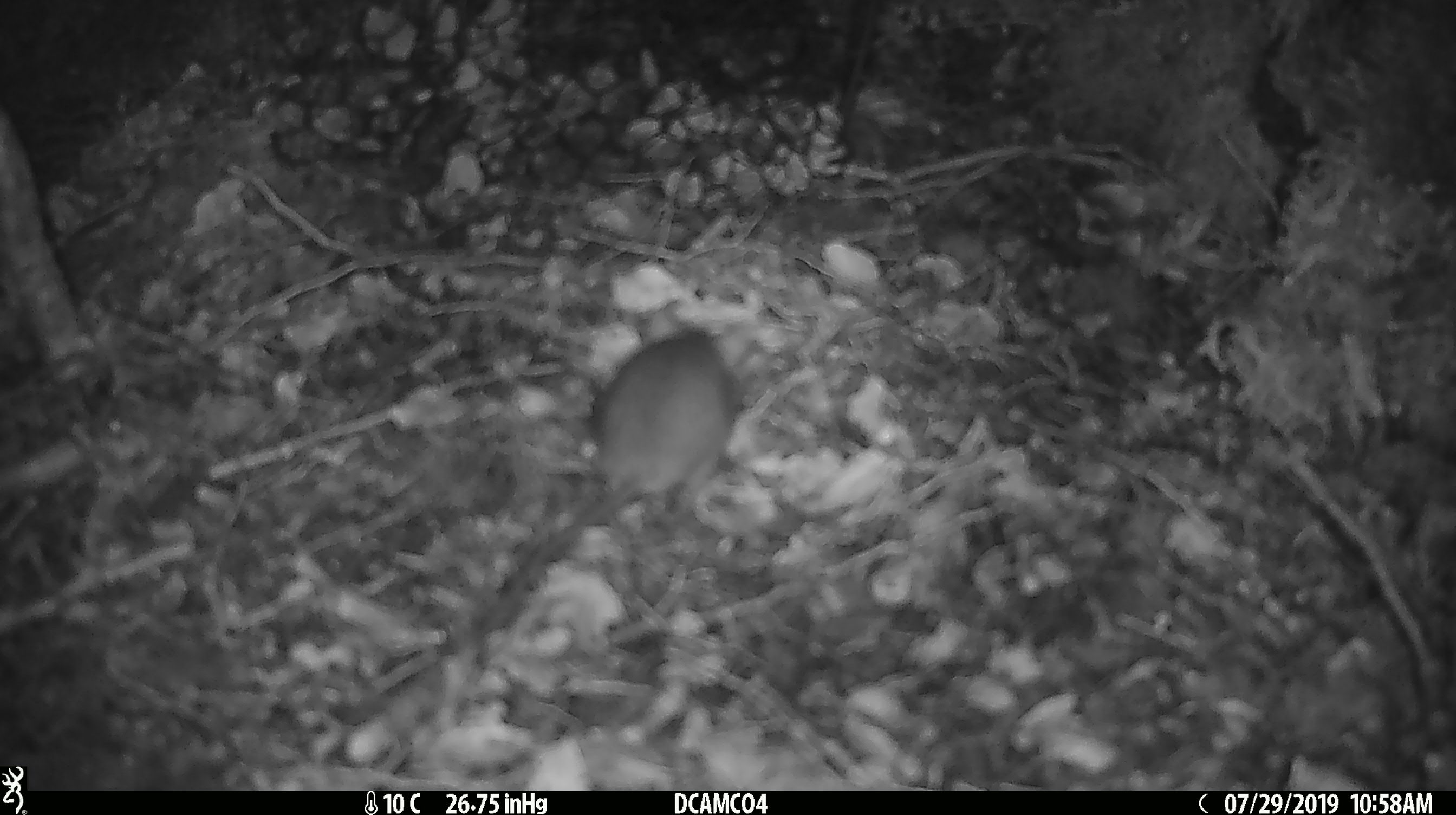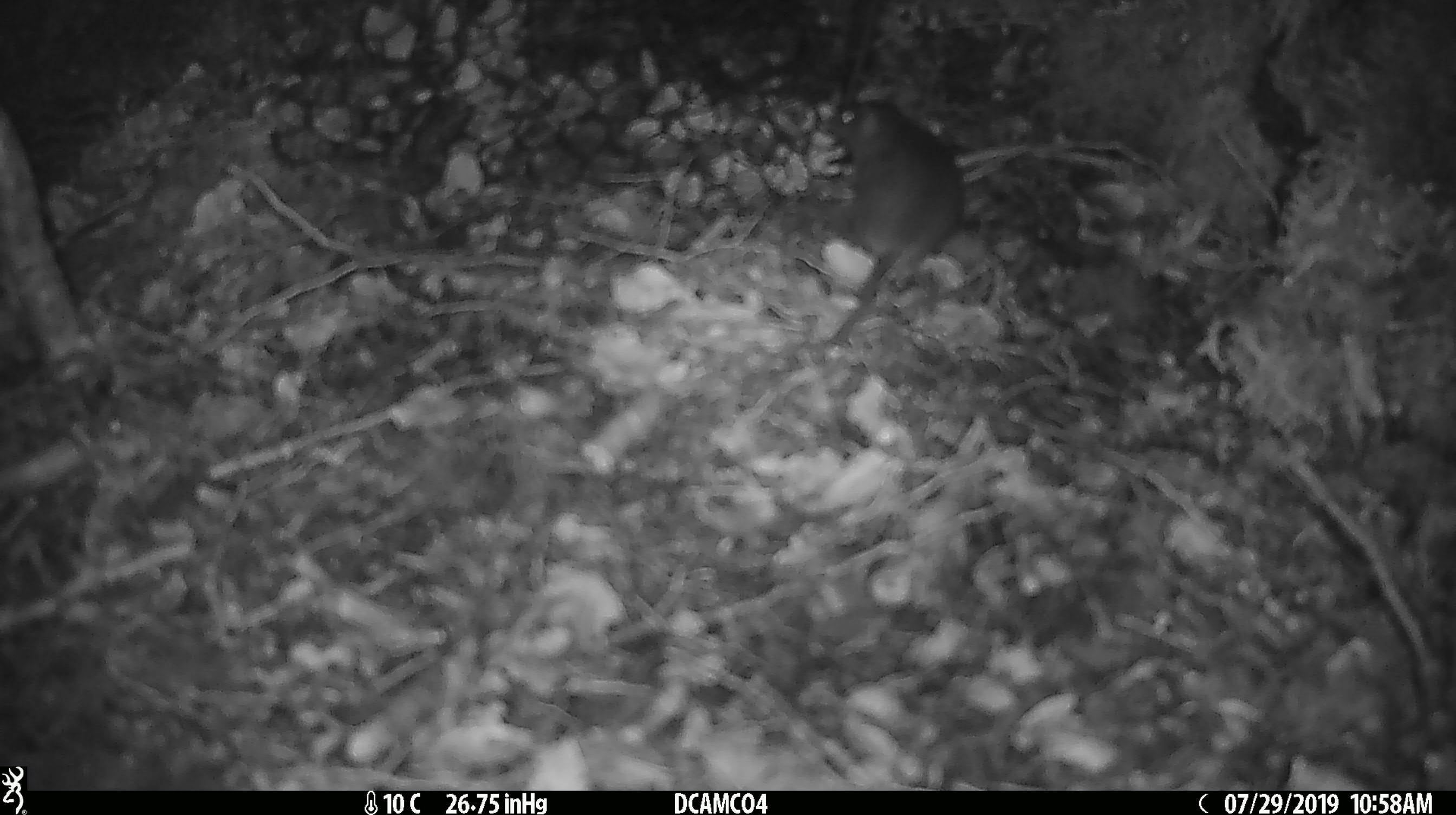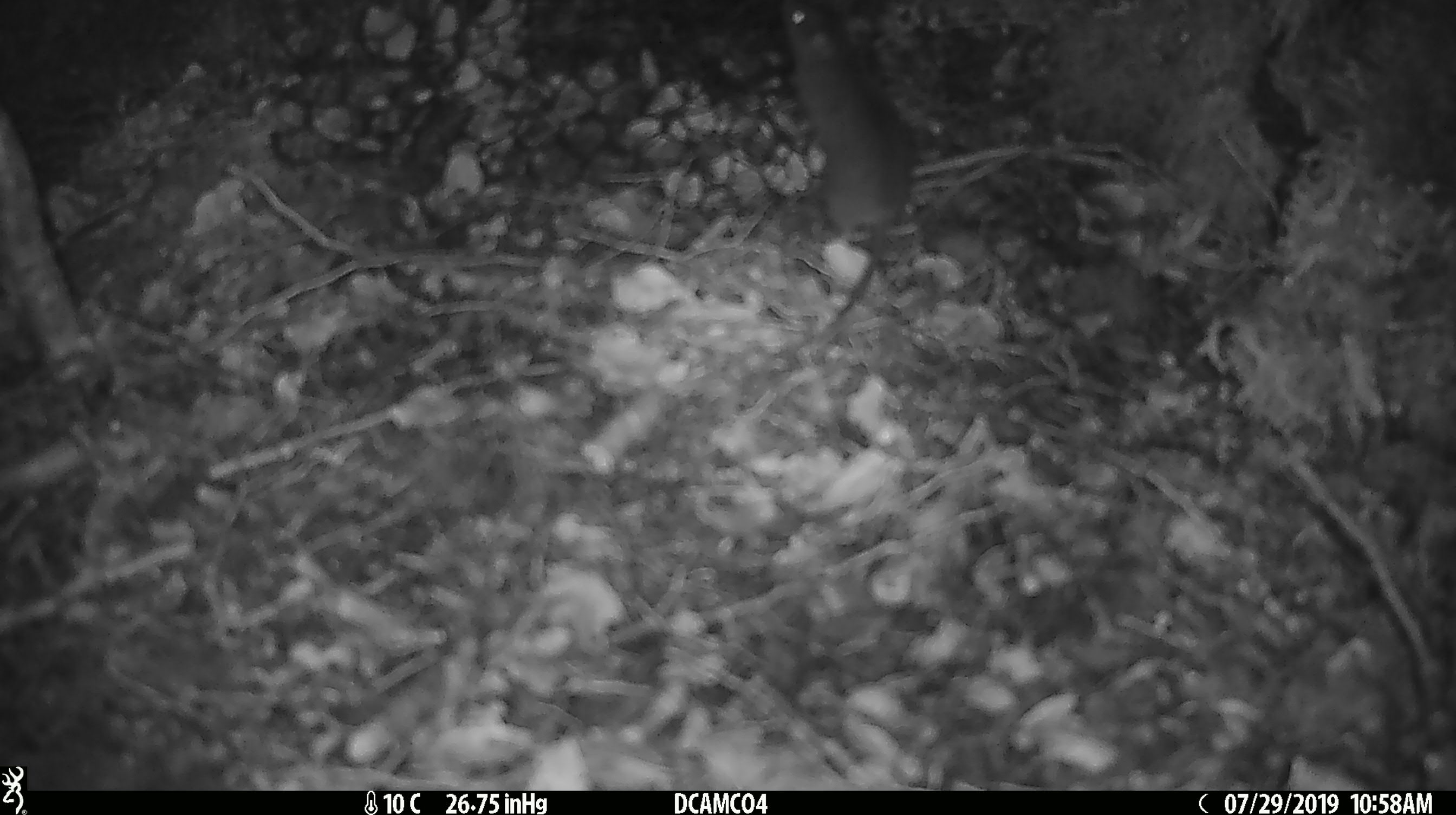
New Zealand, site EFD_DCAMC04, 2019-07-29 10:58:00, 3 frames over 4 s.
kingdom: Animalia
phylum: Chordata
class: Mammalia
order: Rodentia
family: Muridae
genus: Mus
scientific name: Mus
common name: mouse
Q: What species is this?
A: Mouse (Mus).